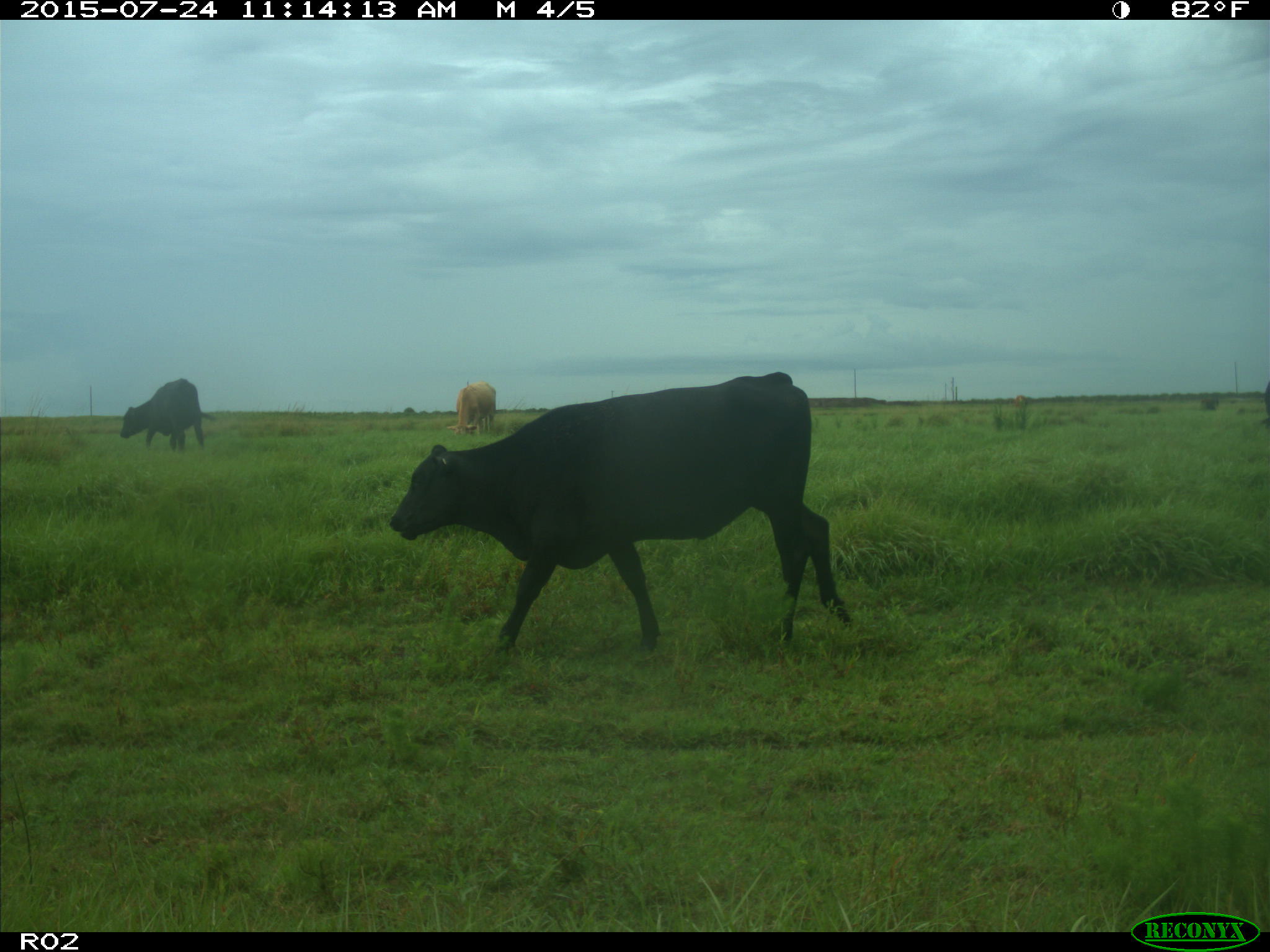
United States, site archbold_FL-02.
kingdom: Animalia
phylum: Chordata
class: Mammalia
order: Artiodactyla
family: Bovidae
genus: Bos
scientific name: Bos taurus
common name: domestic cow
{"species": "Bos taurus (domestic cow)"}